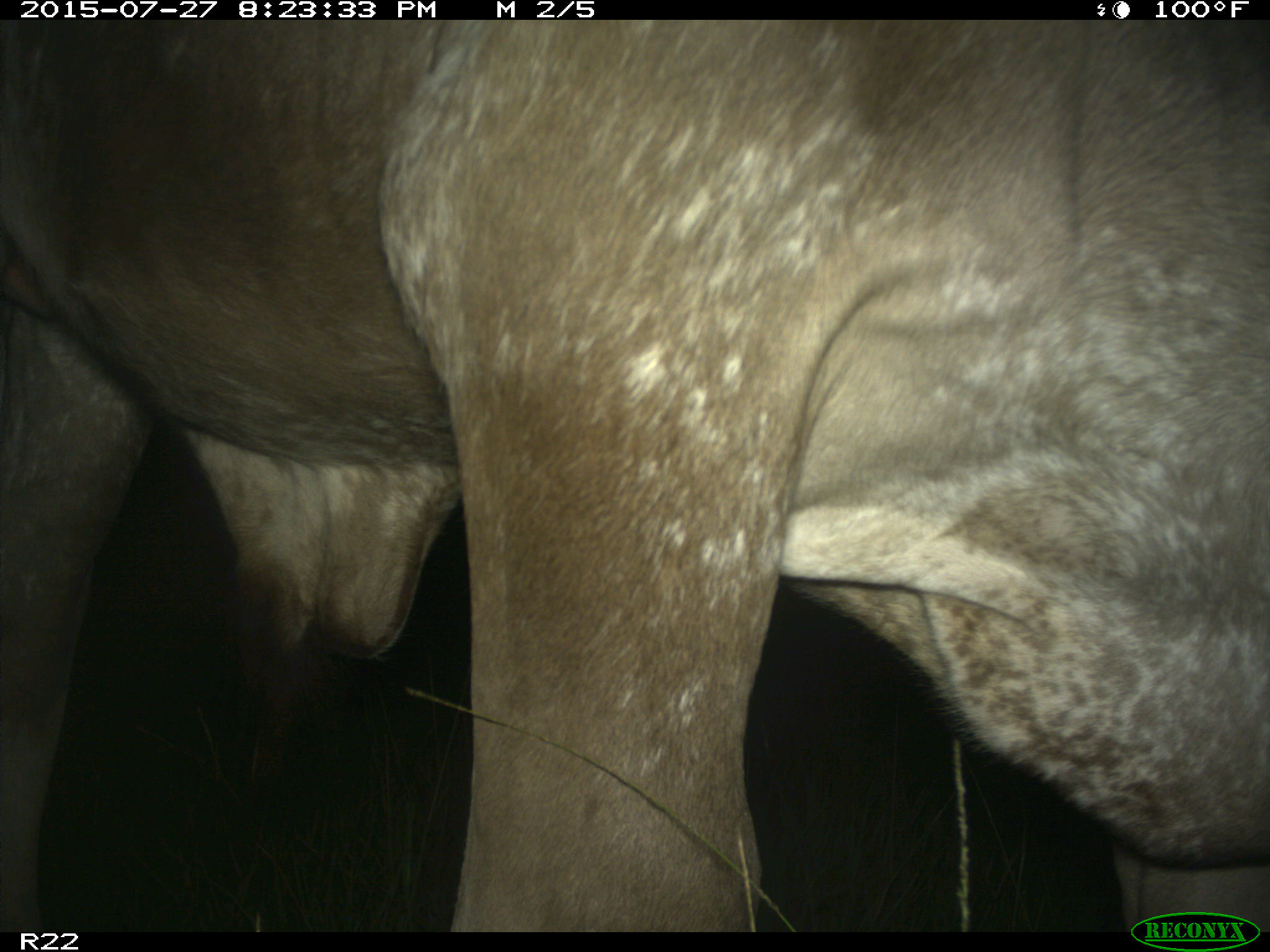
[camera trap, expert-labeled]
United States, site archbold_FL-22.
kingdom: Animalia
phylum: Chordata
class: Mammalia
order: Artiodactyla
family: Bovidae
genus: Bos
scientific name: Bos taurus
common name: domestic cow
Bos taurus (domestic cow).